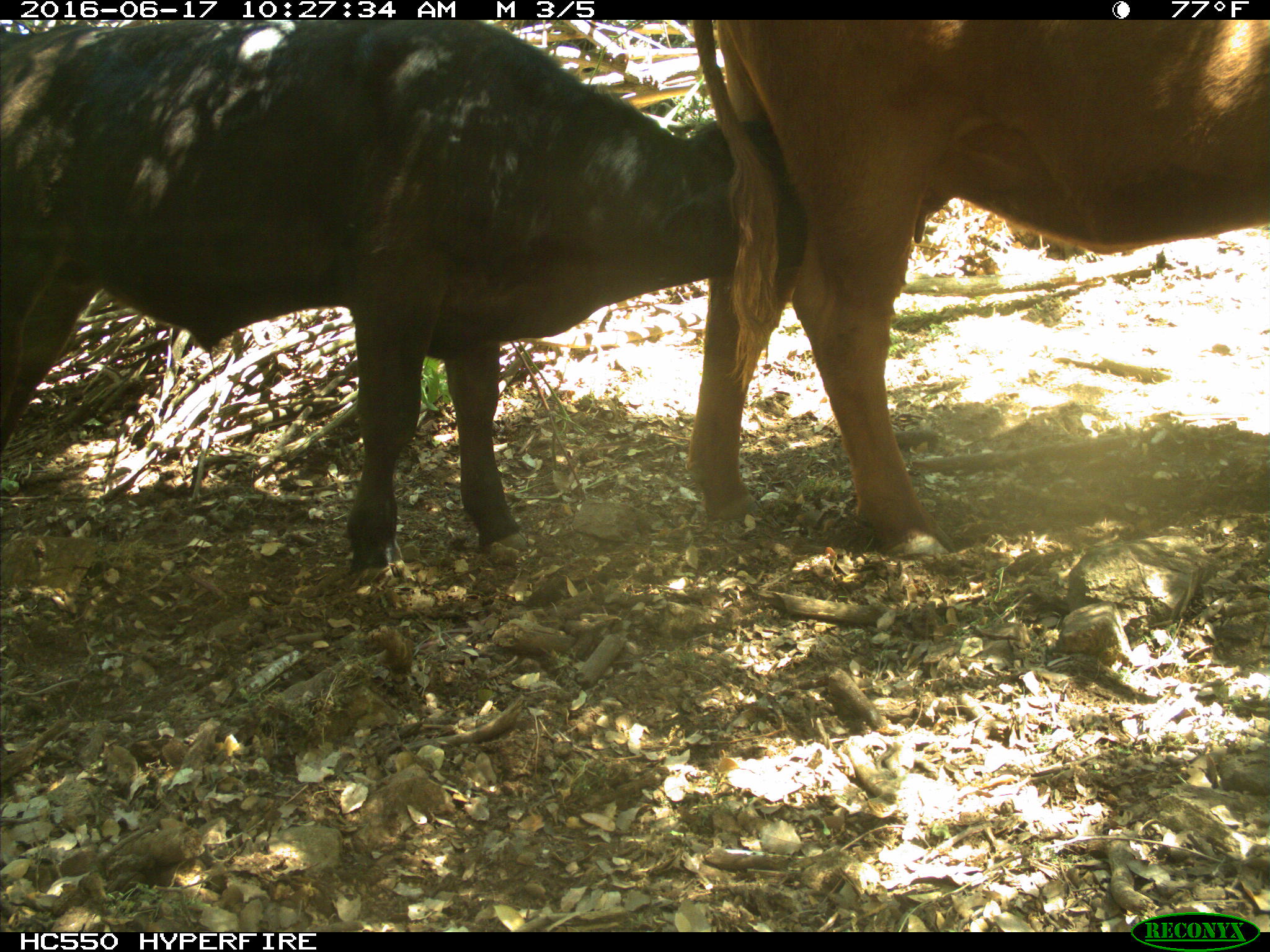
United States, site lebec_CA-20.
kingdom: Animalia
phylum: Chordata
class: Mammalia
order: Artiodactyla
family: Bovidae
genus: Bos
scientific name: Bos taurus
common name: domestic cow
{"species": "Bos taurus (domestic cow)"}